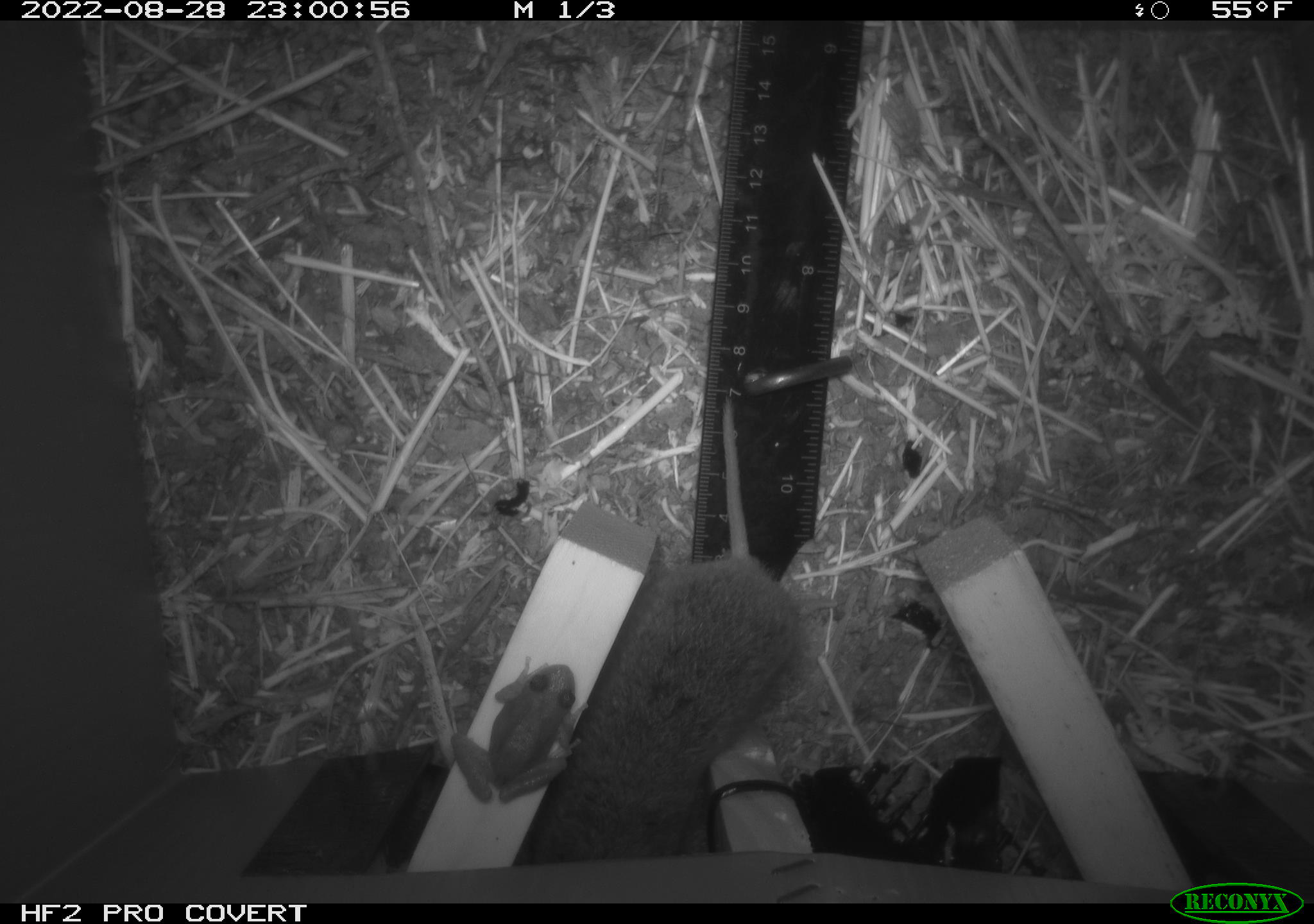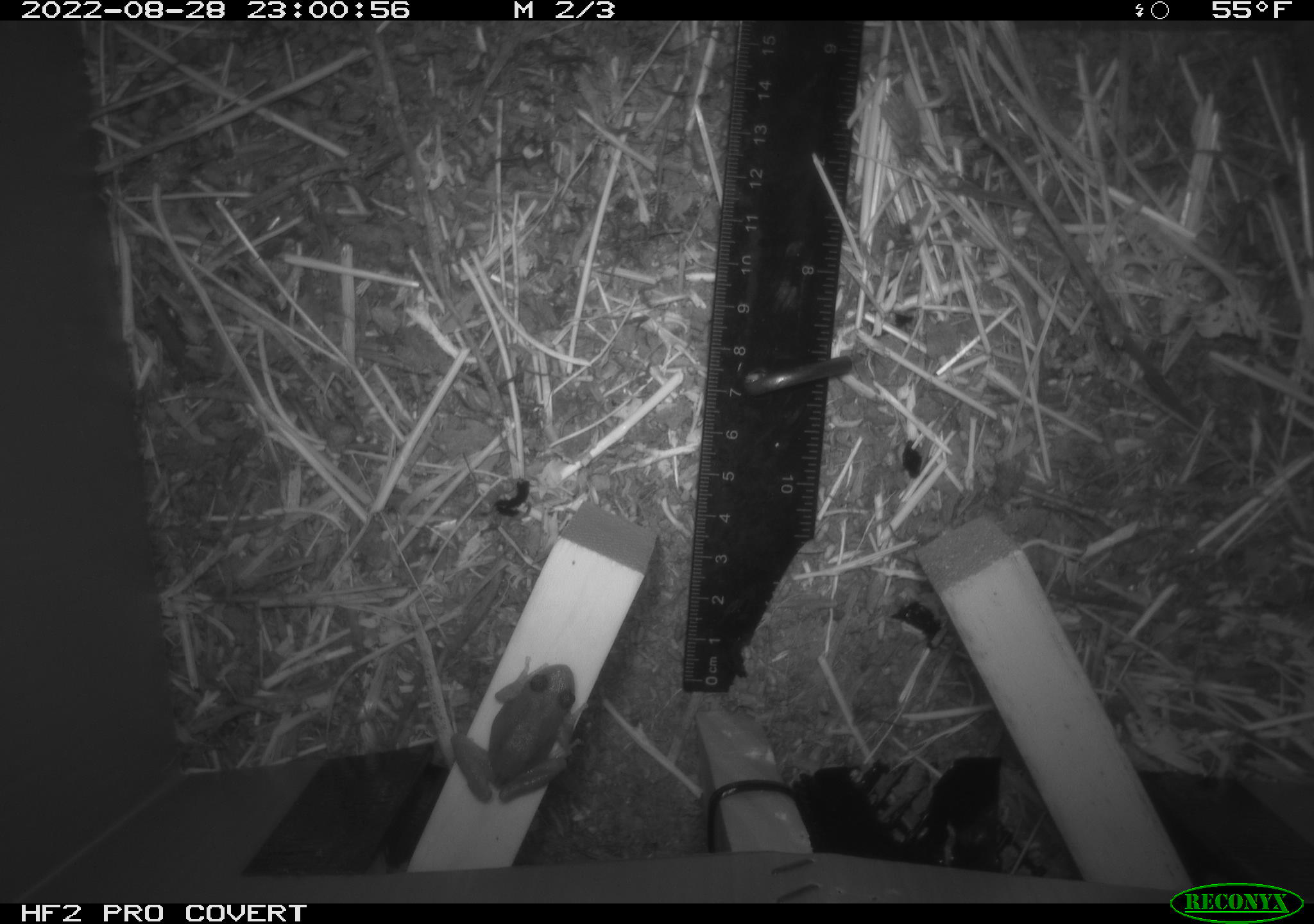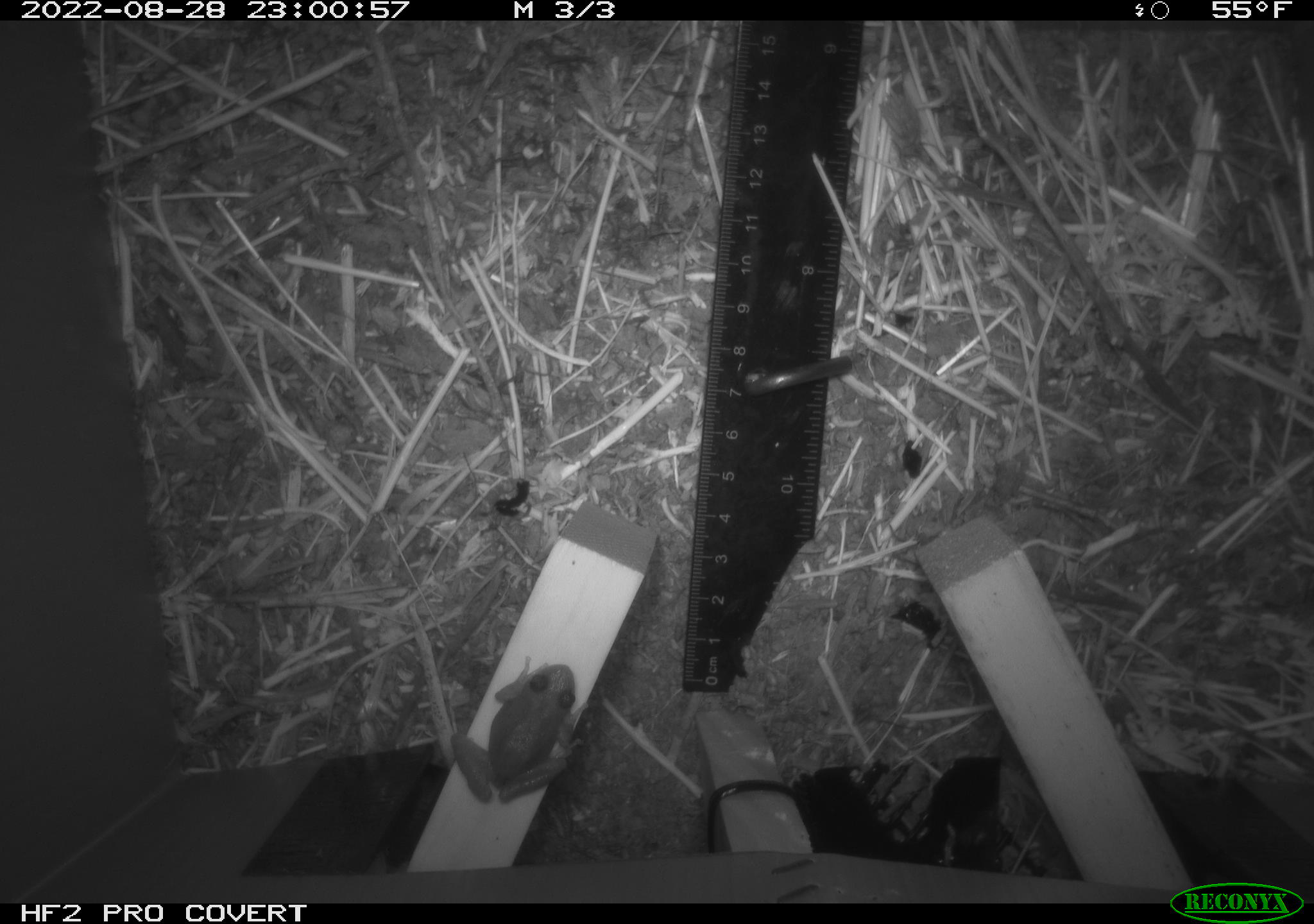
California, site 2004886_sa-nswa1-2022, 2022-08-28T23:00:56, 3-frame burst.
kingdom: Animalia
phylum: Chordata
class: Mammalia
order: Rodentia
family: Cricetidae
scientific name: Cricetidae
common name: hamsters, voles, lemmings, and allies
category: cricetidae family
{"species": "cricetidae family (hamsters, voles, lemmings, and allies) (Cricetidae)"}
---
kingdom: Animalia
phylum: Chordata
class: Amphibia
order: Anura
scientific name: Anura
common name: frogs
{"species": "frogs (Anura)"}